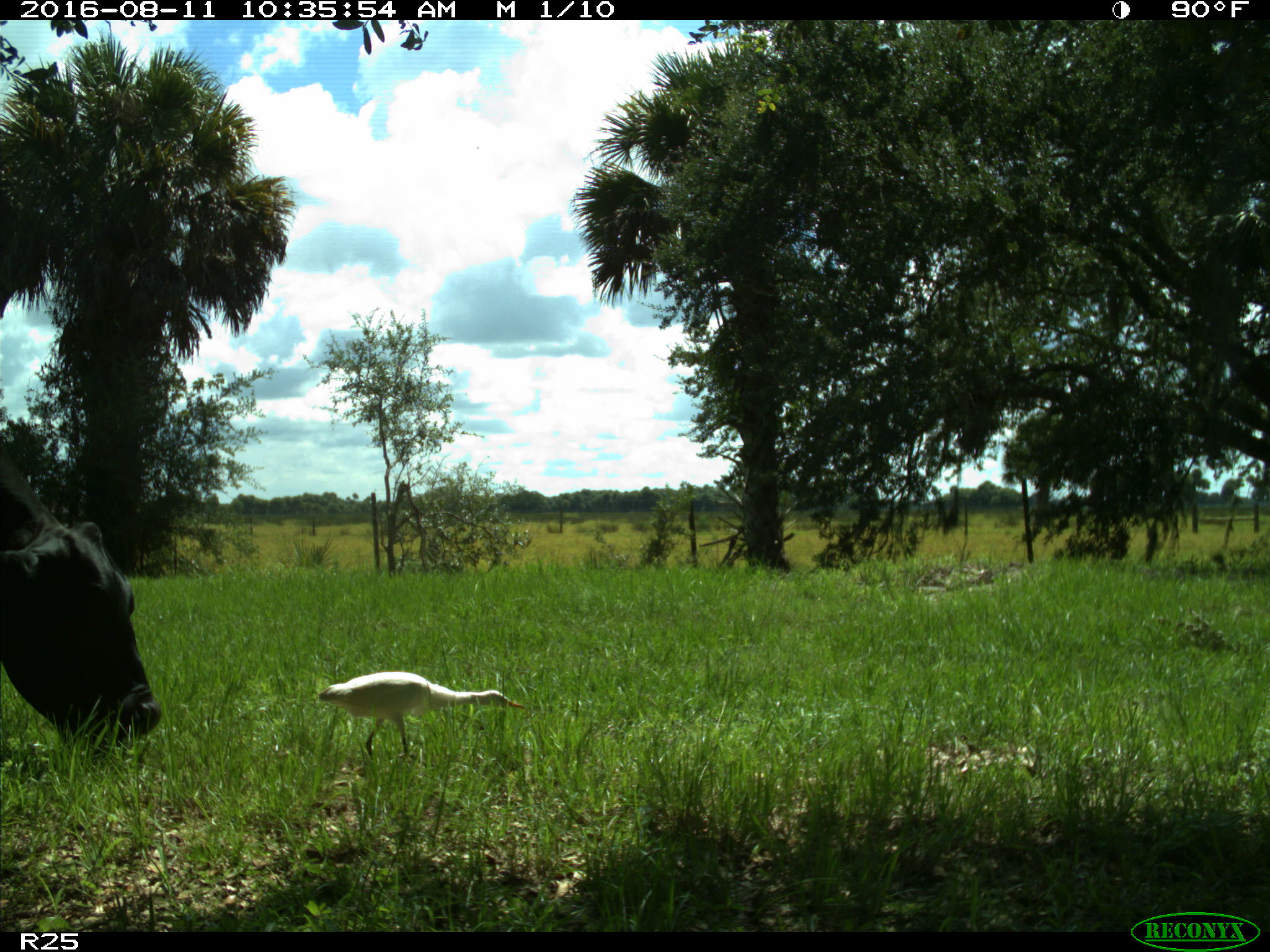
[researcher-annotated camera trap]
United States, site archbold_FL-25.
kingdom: Animalia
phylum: Chordata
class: Mammalia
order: Artiodactyla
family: Bovidae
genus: Bos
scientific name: Bos taurus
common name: domestic cow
Bos taurus (domestic cow).